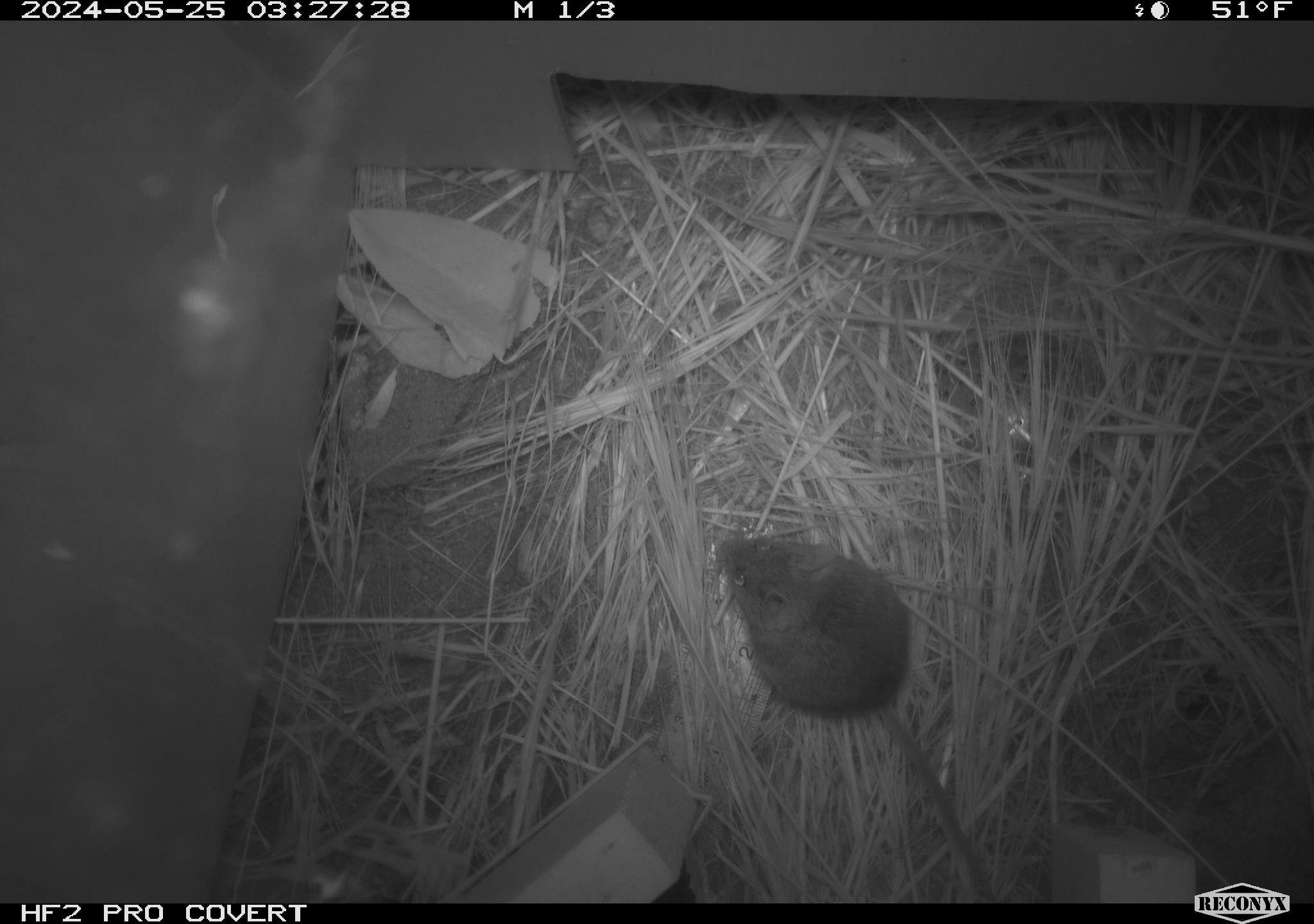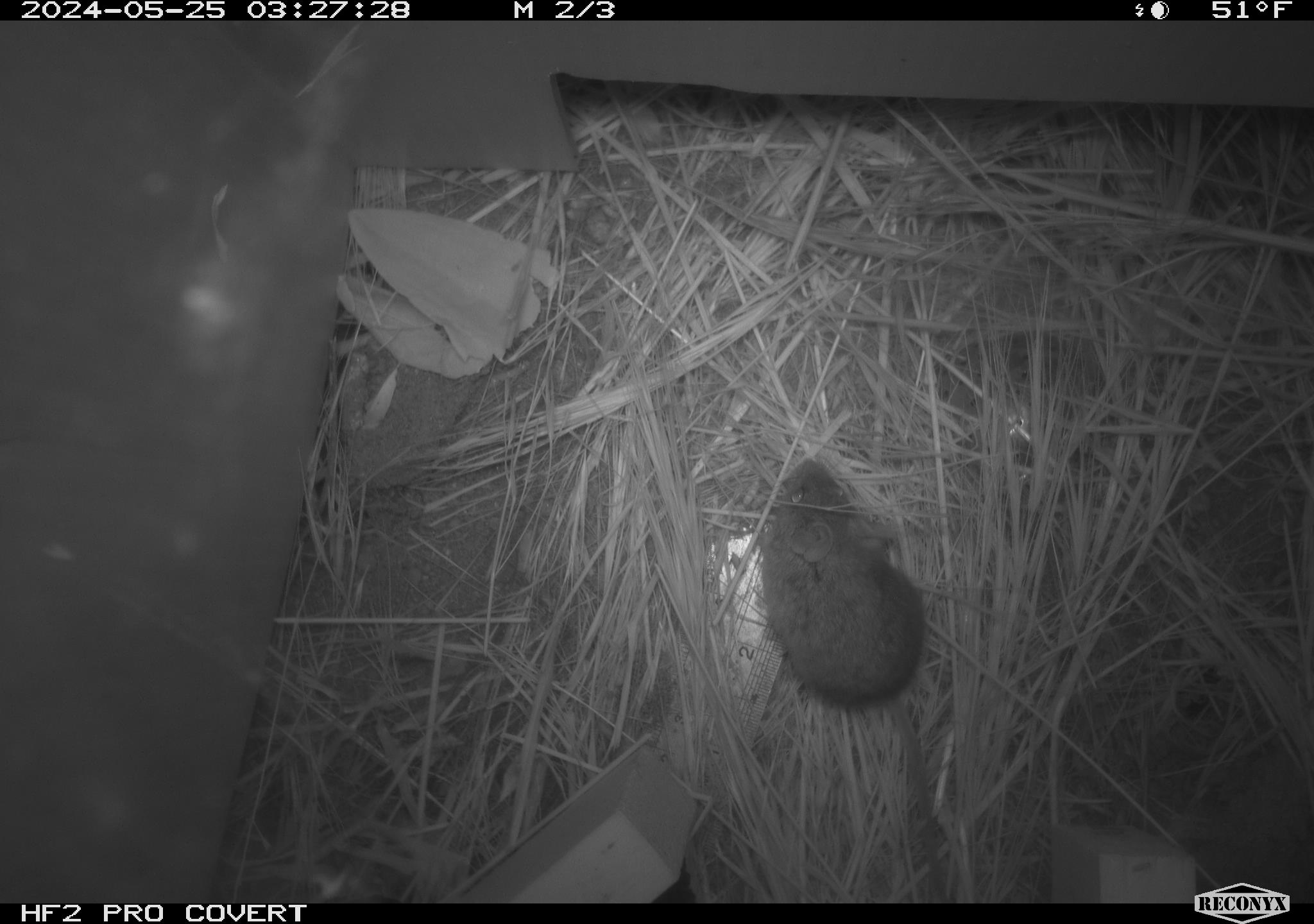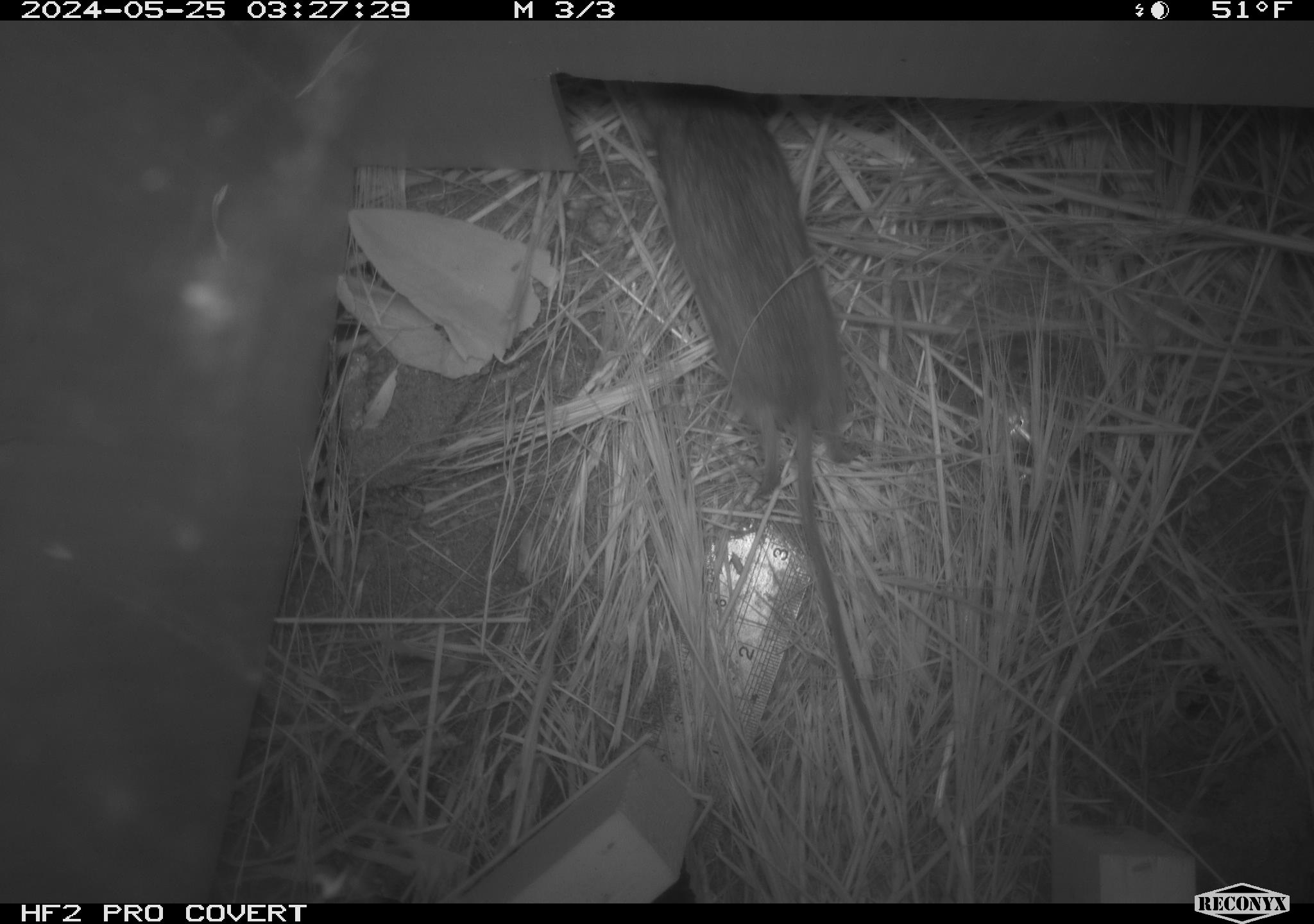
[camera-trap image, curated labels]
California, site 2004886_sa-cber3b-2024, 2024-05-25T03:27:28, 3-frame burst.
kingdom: Animalia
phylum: Chordata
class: Mammalia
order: Rodentia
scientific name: Rodentia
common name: mouse species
Mouse species (Rodentia).